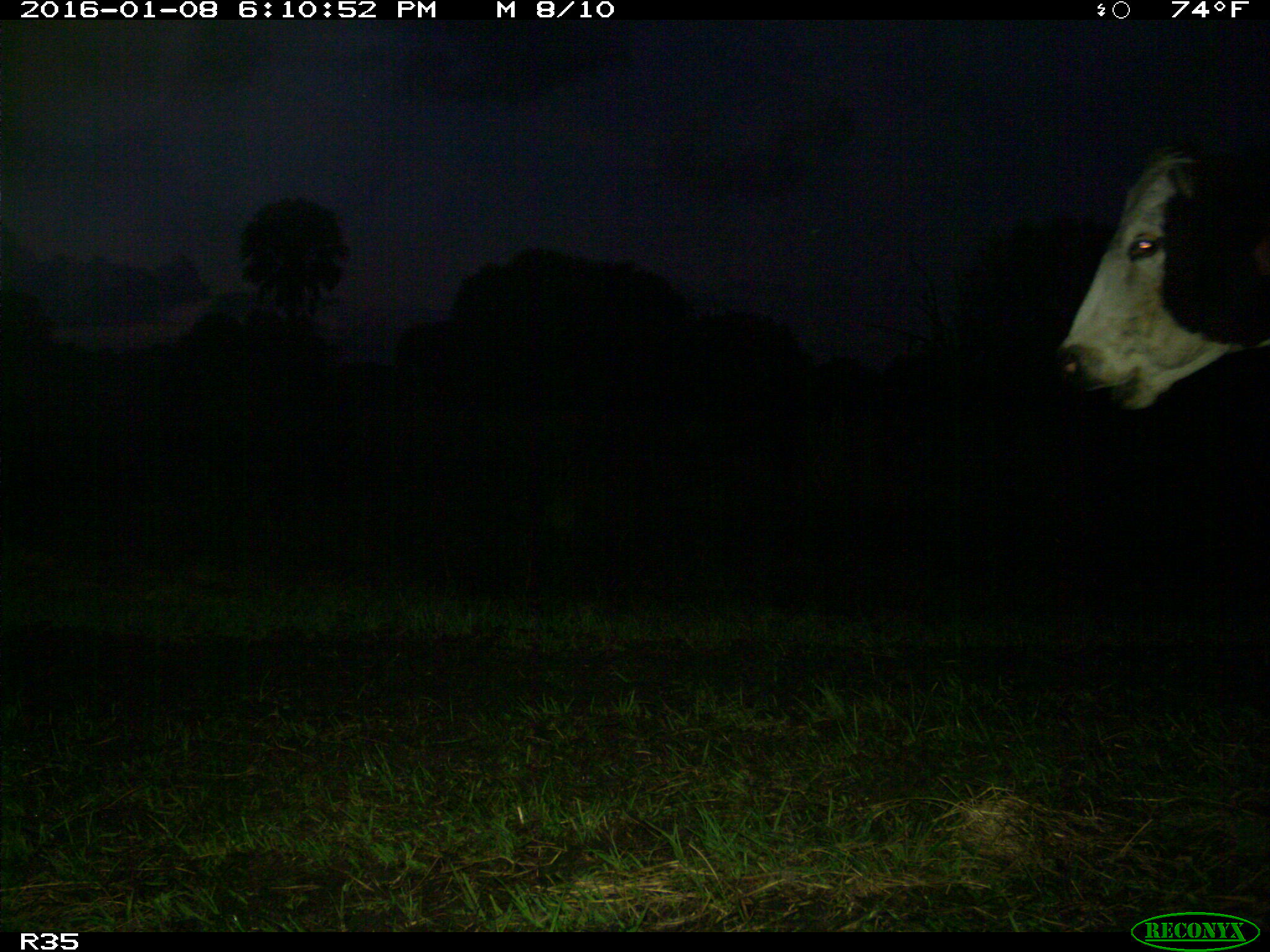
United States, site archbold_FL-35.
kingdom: Animalia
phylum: Chordata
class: Mammalia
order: Artiodactyla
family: Bovidae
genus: Bos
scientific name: Bos taurus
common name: domestic cow